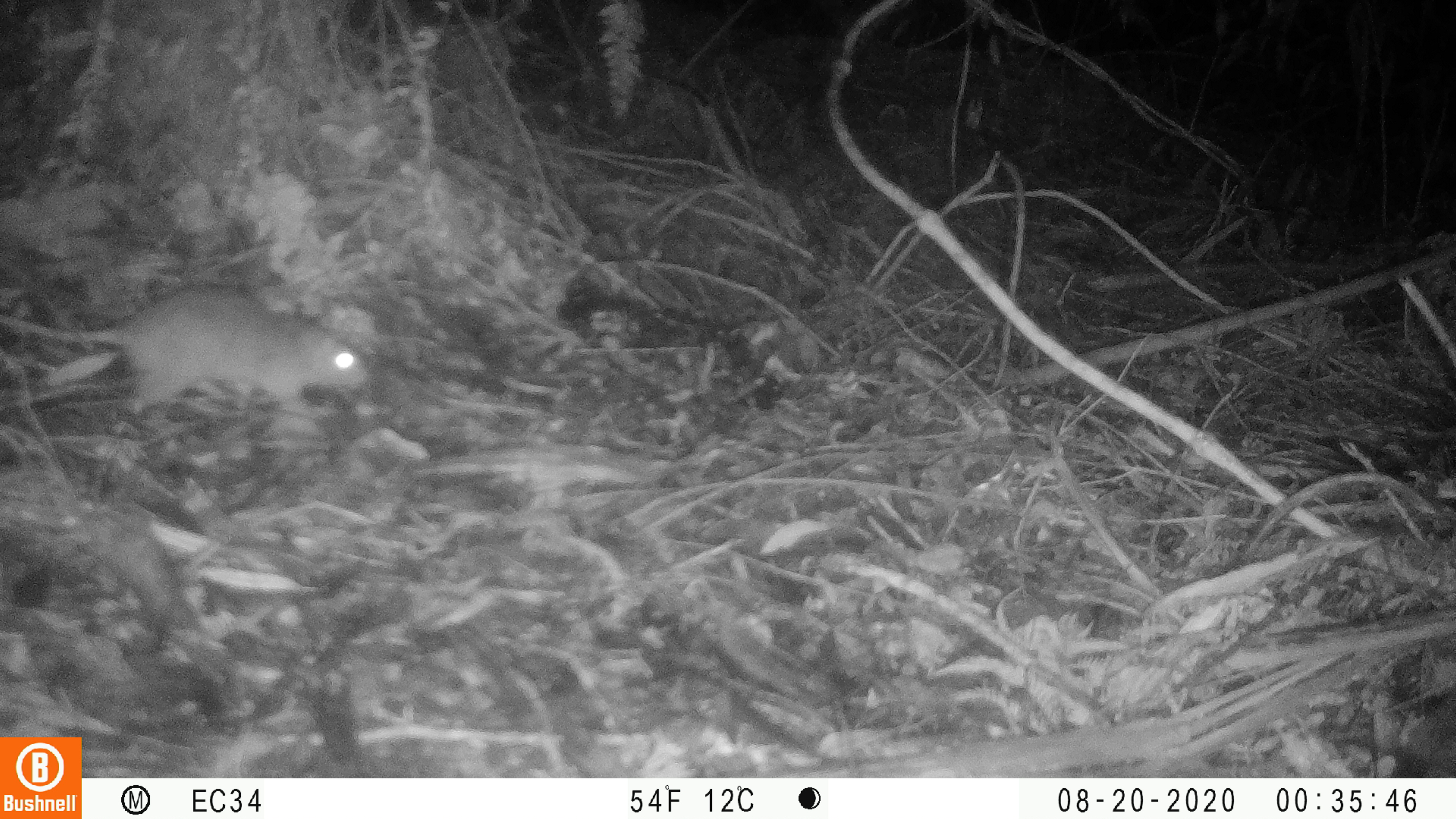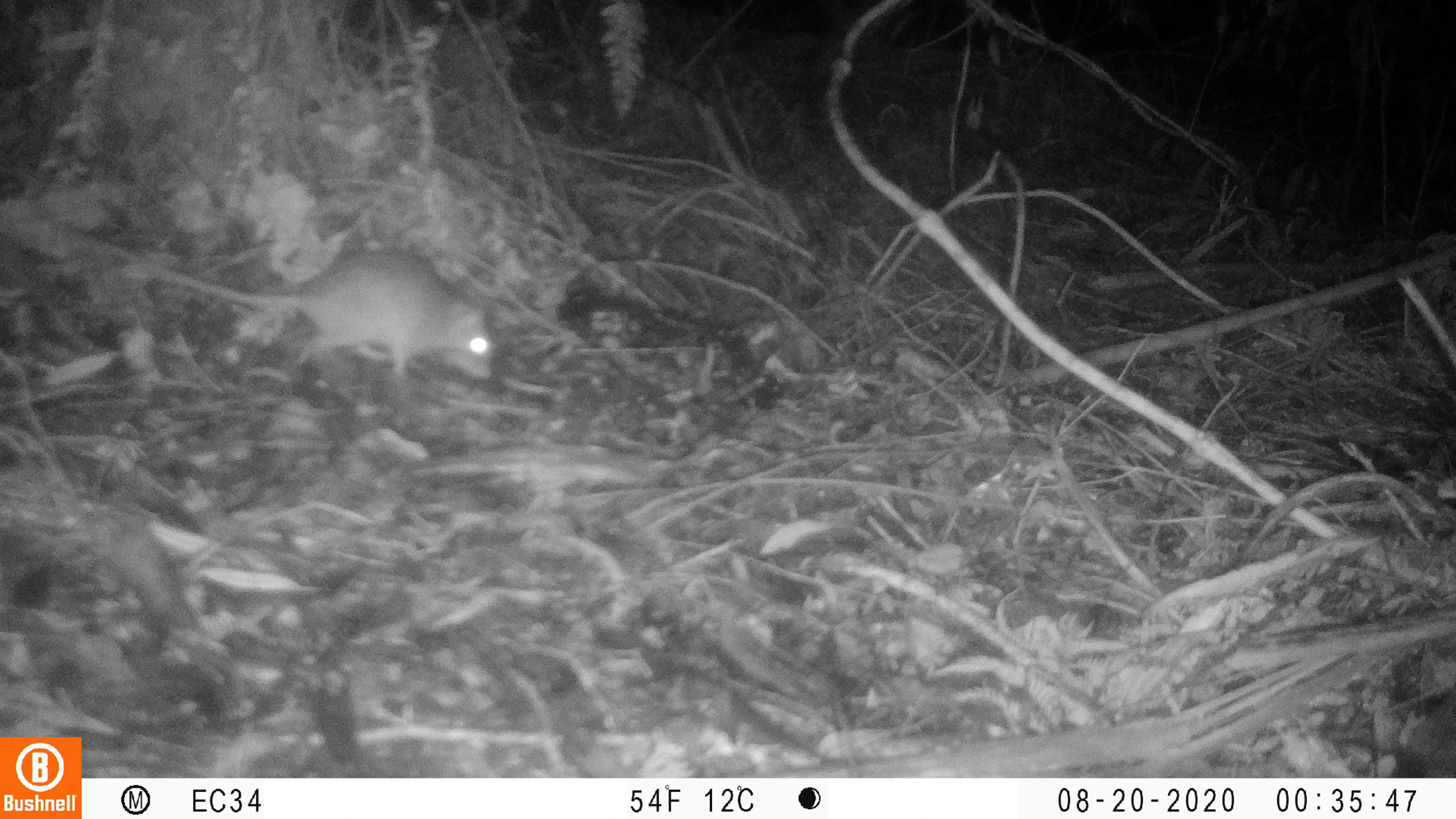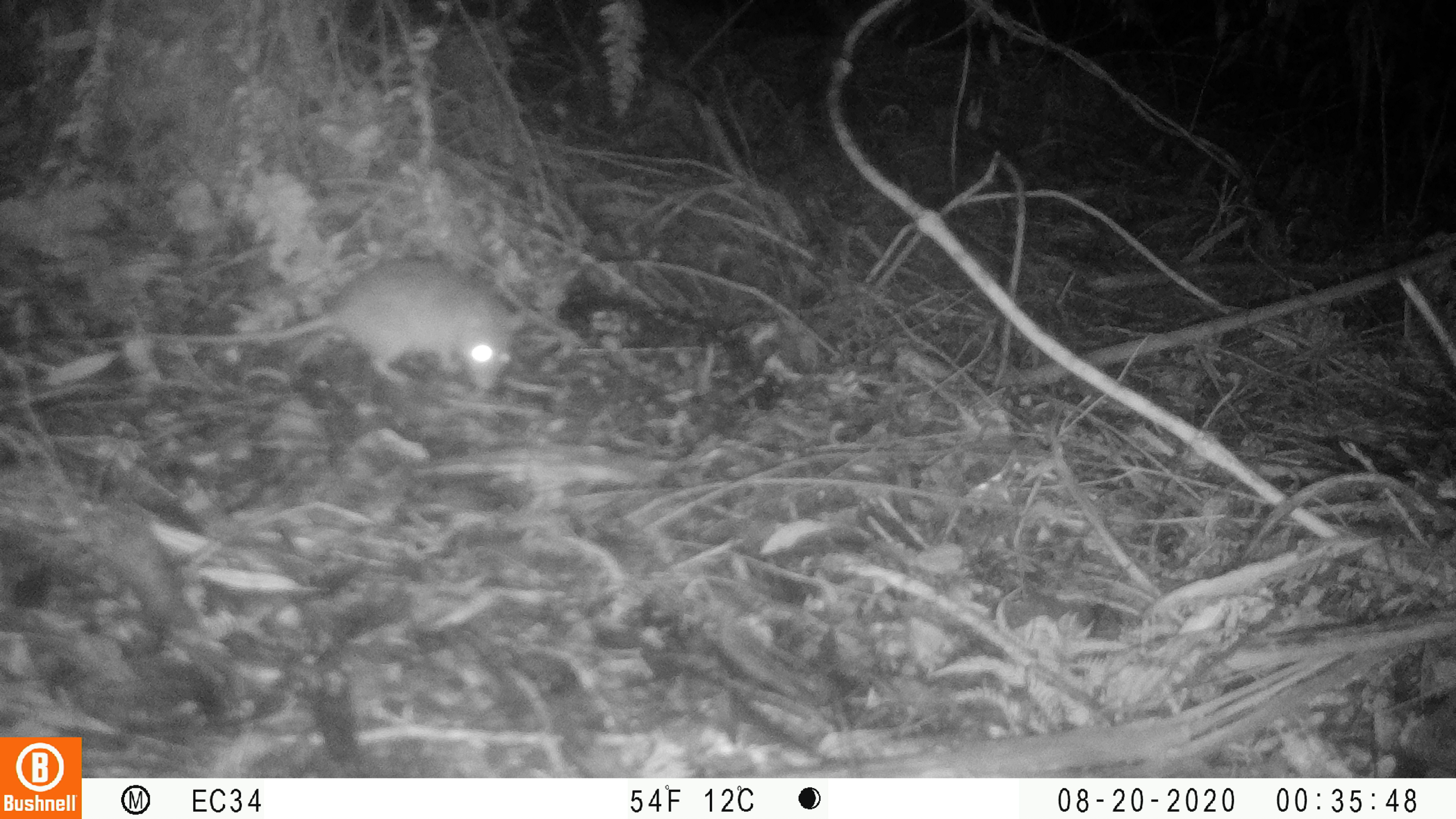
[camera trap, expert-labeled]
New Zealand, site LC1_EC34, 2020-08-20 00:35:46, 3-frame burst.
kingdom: Animalia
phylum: Chordata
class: Mammalia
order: Rodentia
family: Muridae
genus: Rattus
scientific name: Rattus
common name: rat